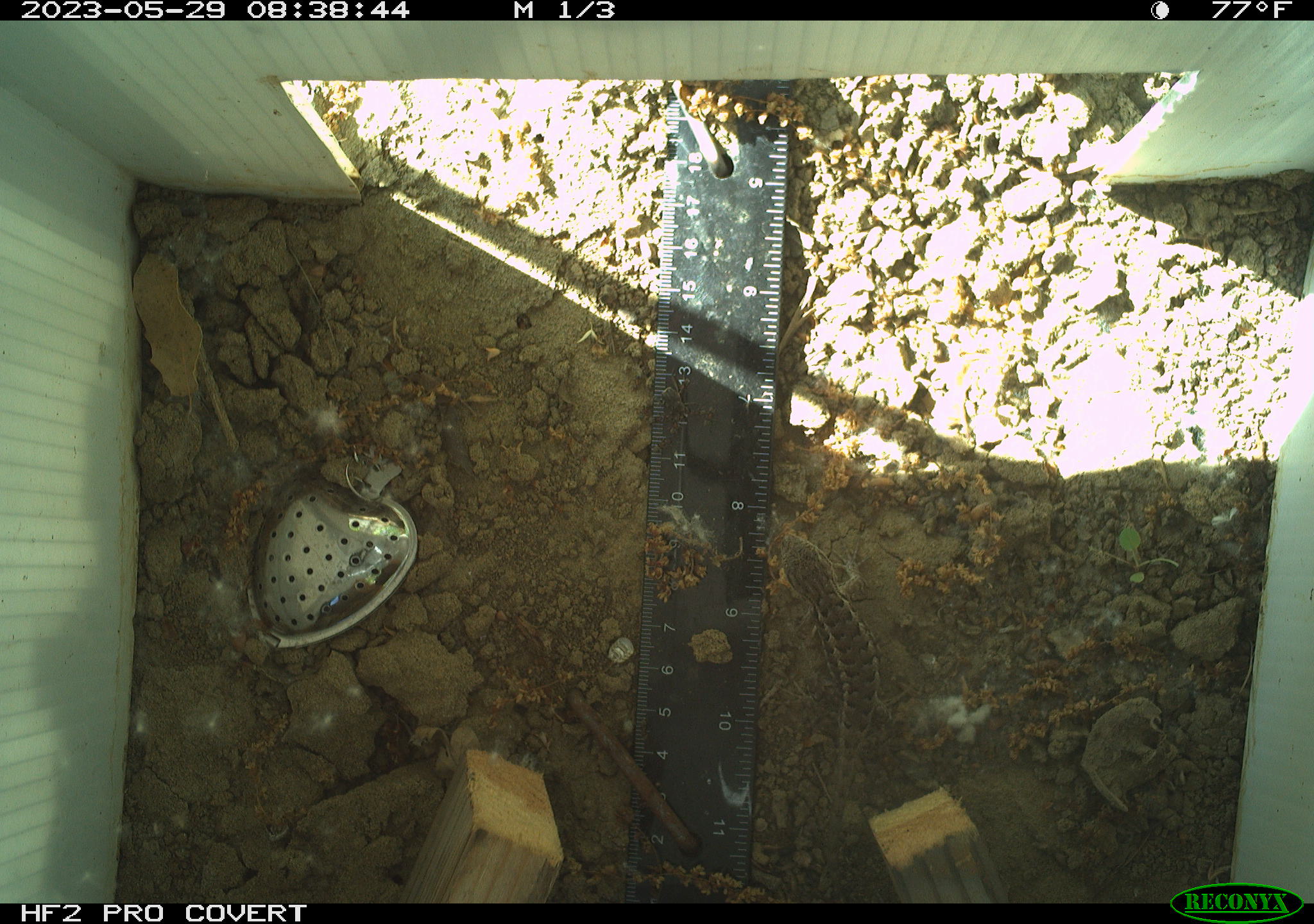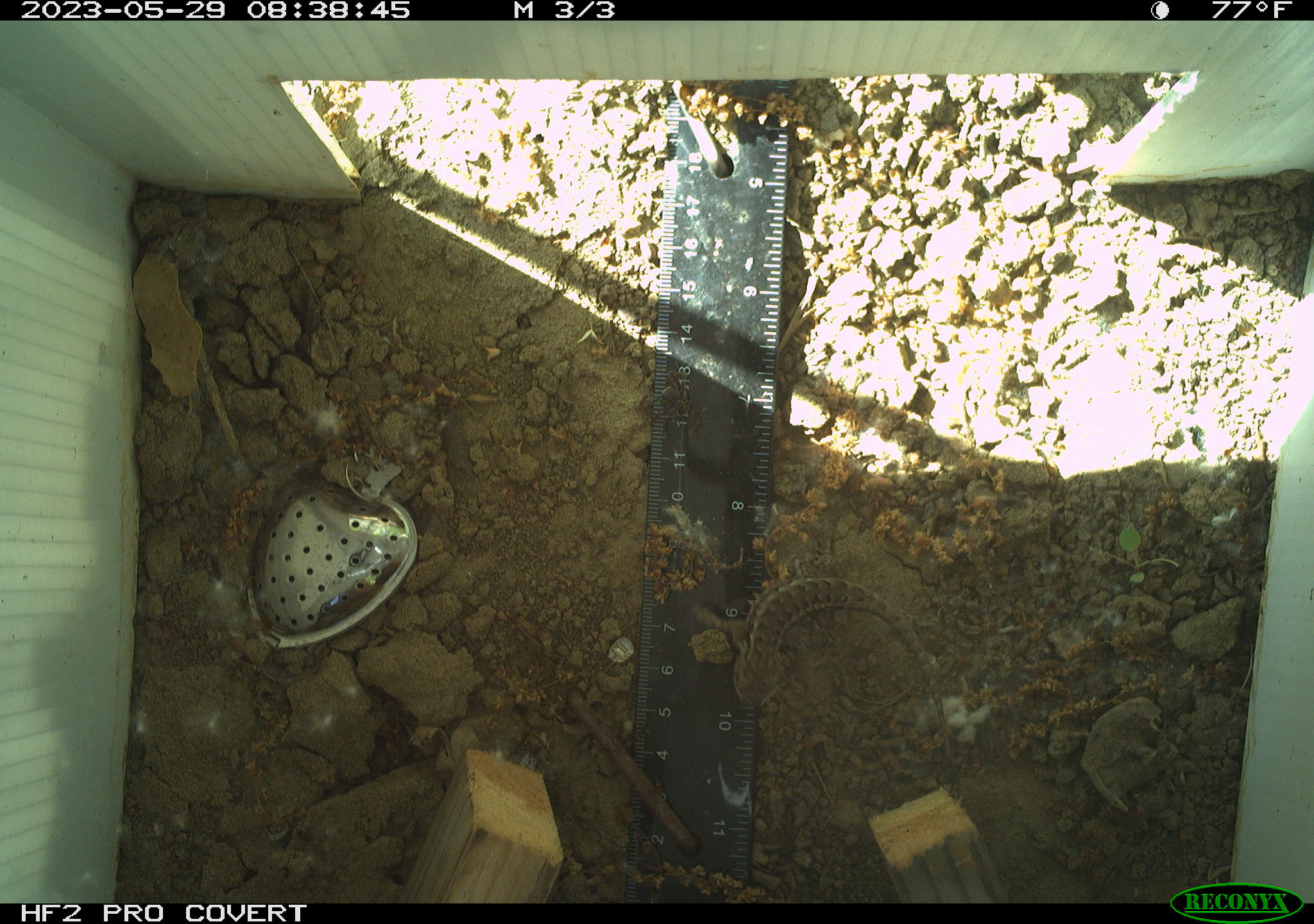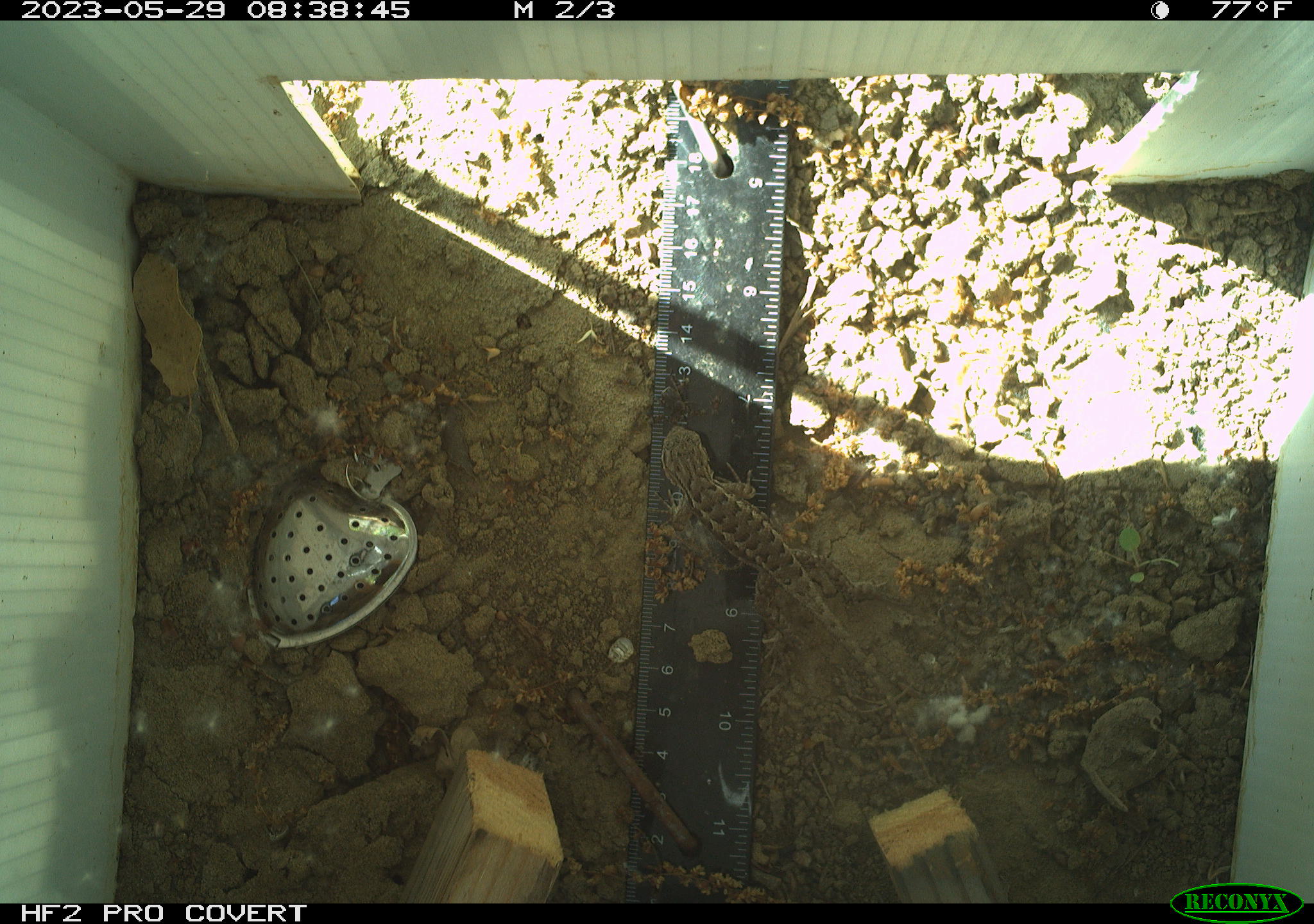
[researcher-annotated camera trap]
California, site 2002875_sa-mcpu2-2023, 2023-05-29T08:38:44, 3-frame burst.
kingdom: Animalia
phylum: Chordata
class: Reptilia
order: Squamata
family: Phrynosomatidae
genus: Sceloporus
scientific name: Sceloporus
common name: spiny lizards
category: sceloporus species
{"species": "sceloporus species (spiny lizards) (Sceloporus)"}